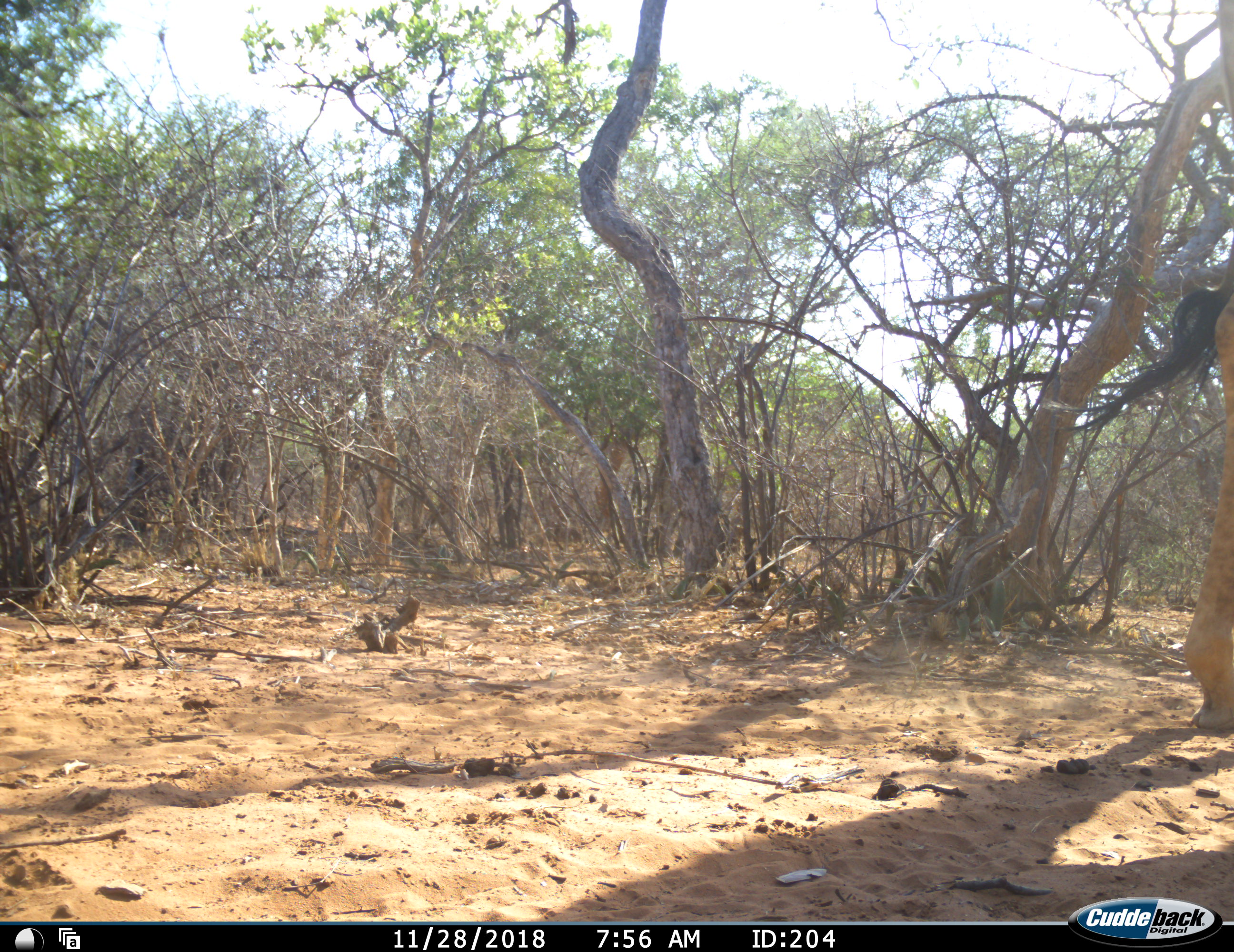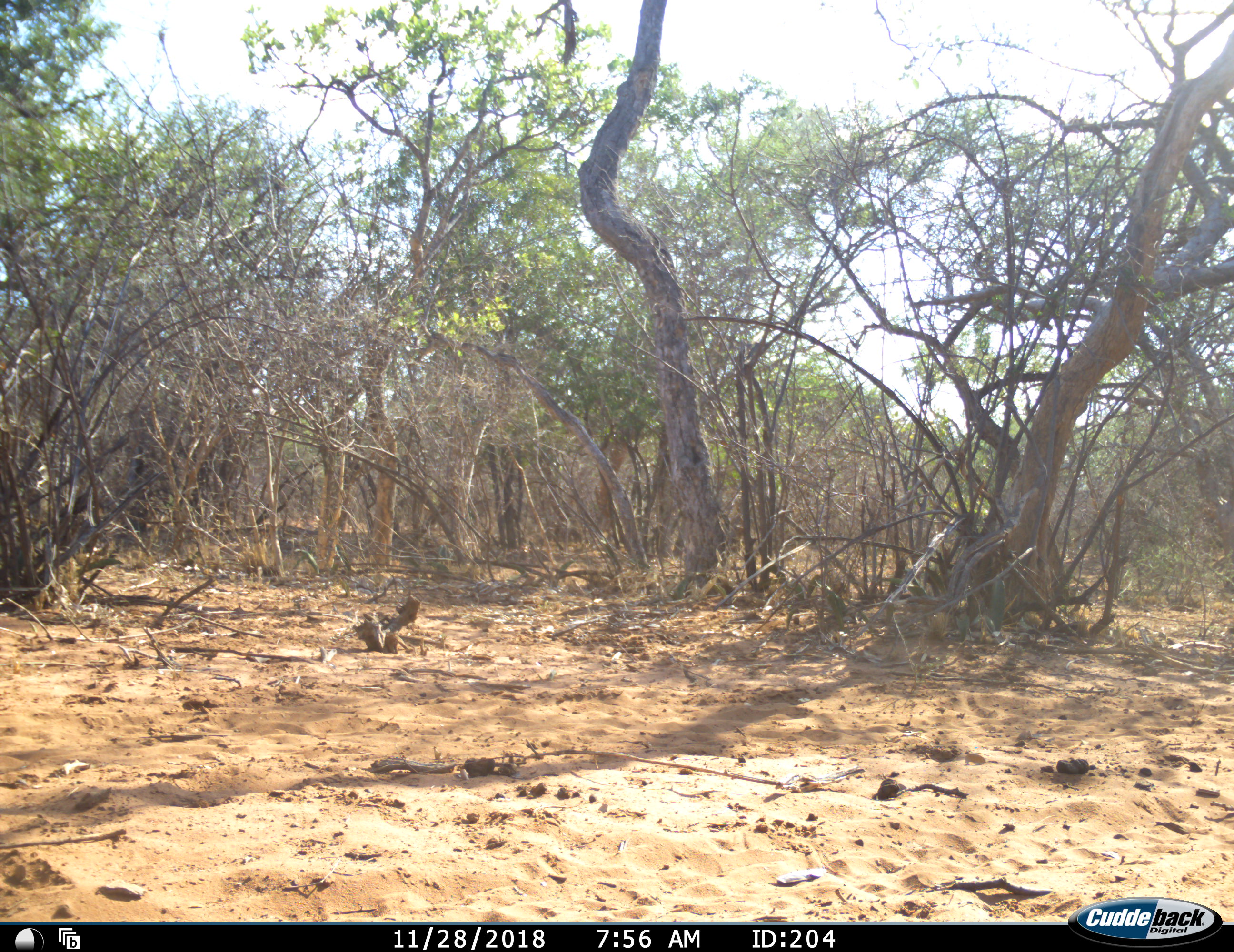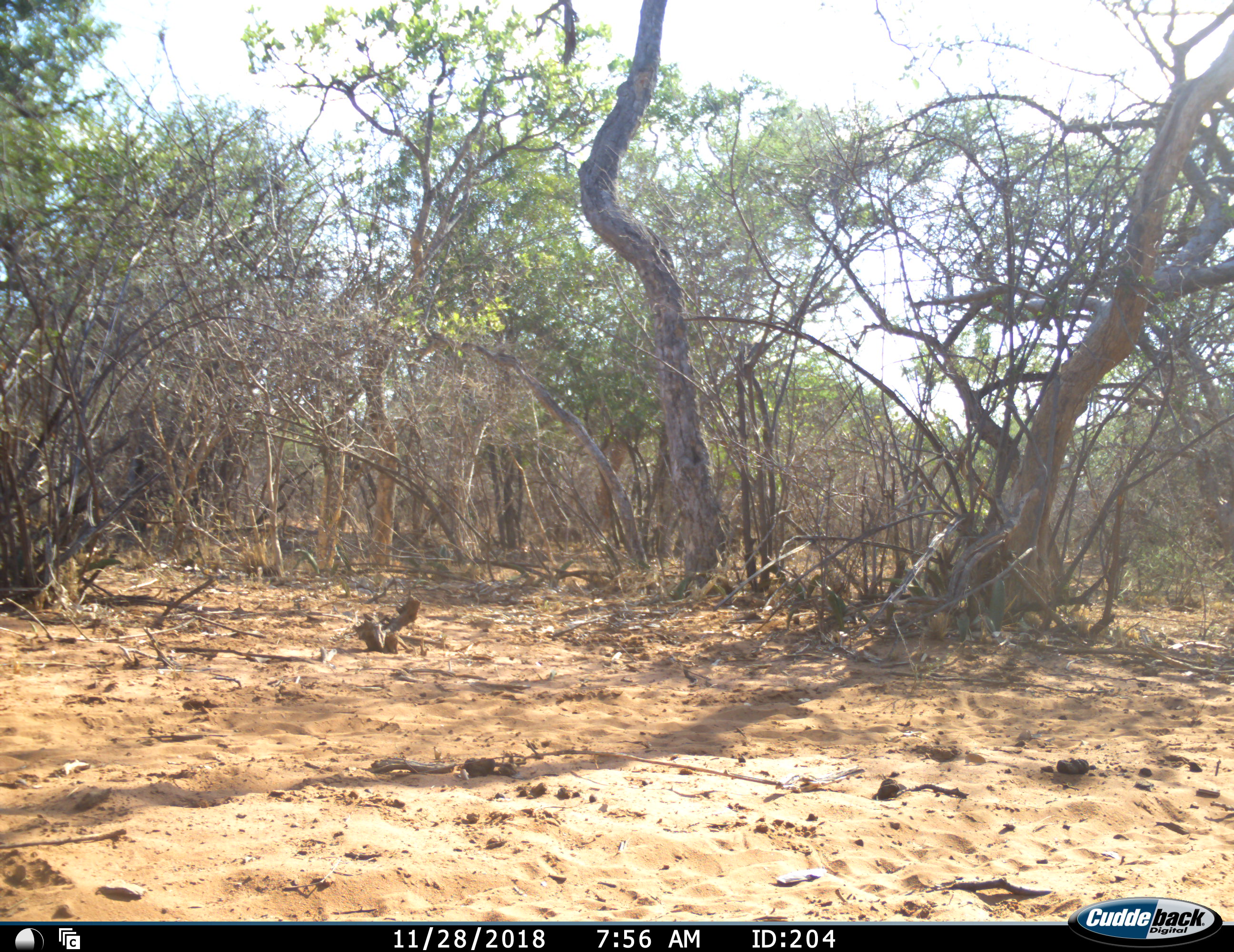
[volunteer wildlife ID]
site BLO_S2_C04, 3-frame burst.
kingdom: Animalia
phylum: Chordata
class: Mammalia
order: Artiodactyla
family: Giraffidae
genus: Giraffa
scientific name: Giraffa camelopardalis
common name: giraffe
Giraffe (Giraffa camelopardalis), count 1. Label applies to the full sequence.